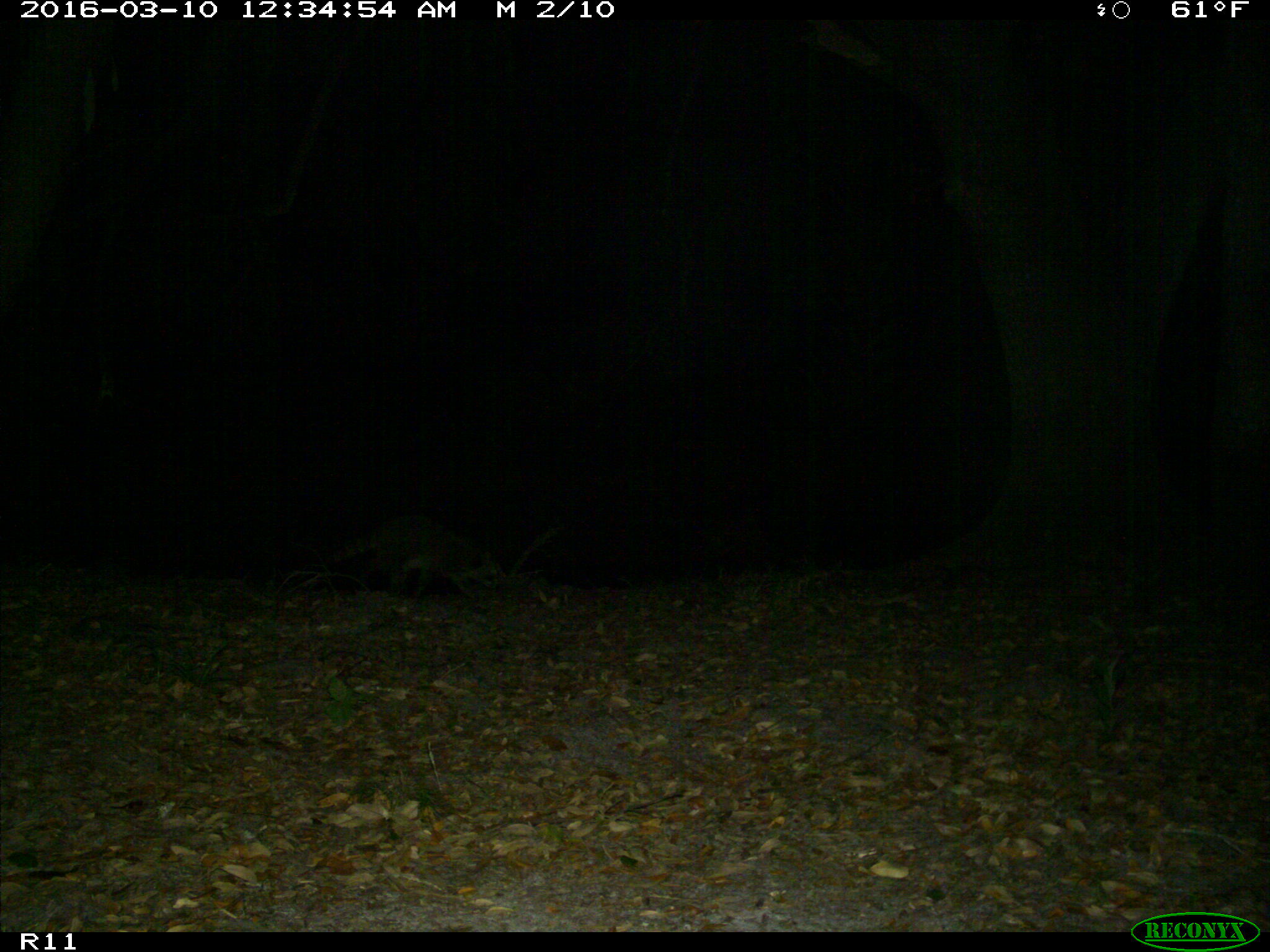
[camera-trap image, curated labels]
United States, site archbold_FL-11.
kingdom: Animalia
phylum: Chordata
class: Mammalia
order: Carnivora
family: Procyonidae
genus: Procyon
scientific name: Procyon lotor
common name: common raccoon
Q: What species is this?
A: Procyon lotor (common raccoon).